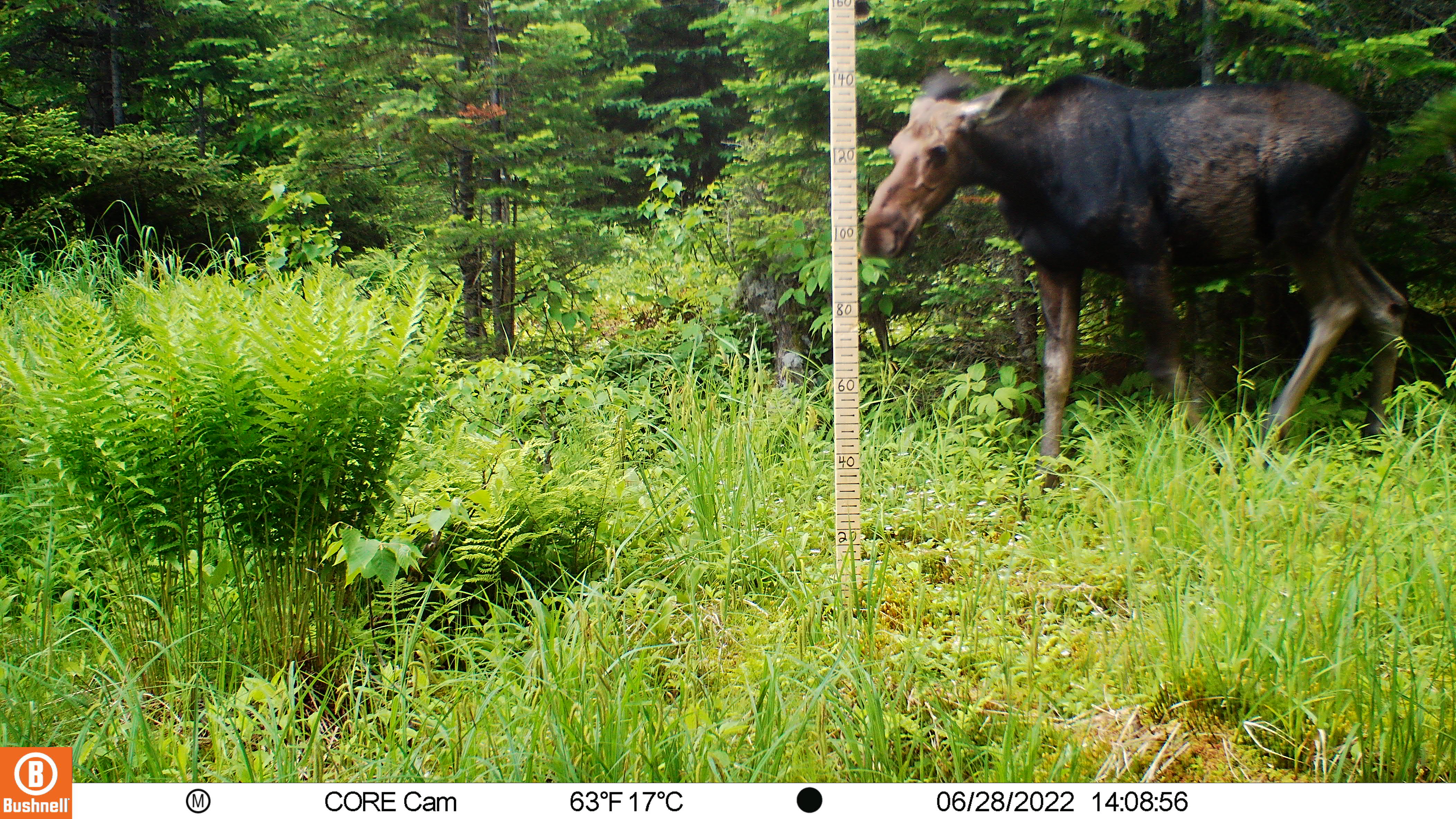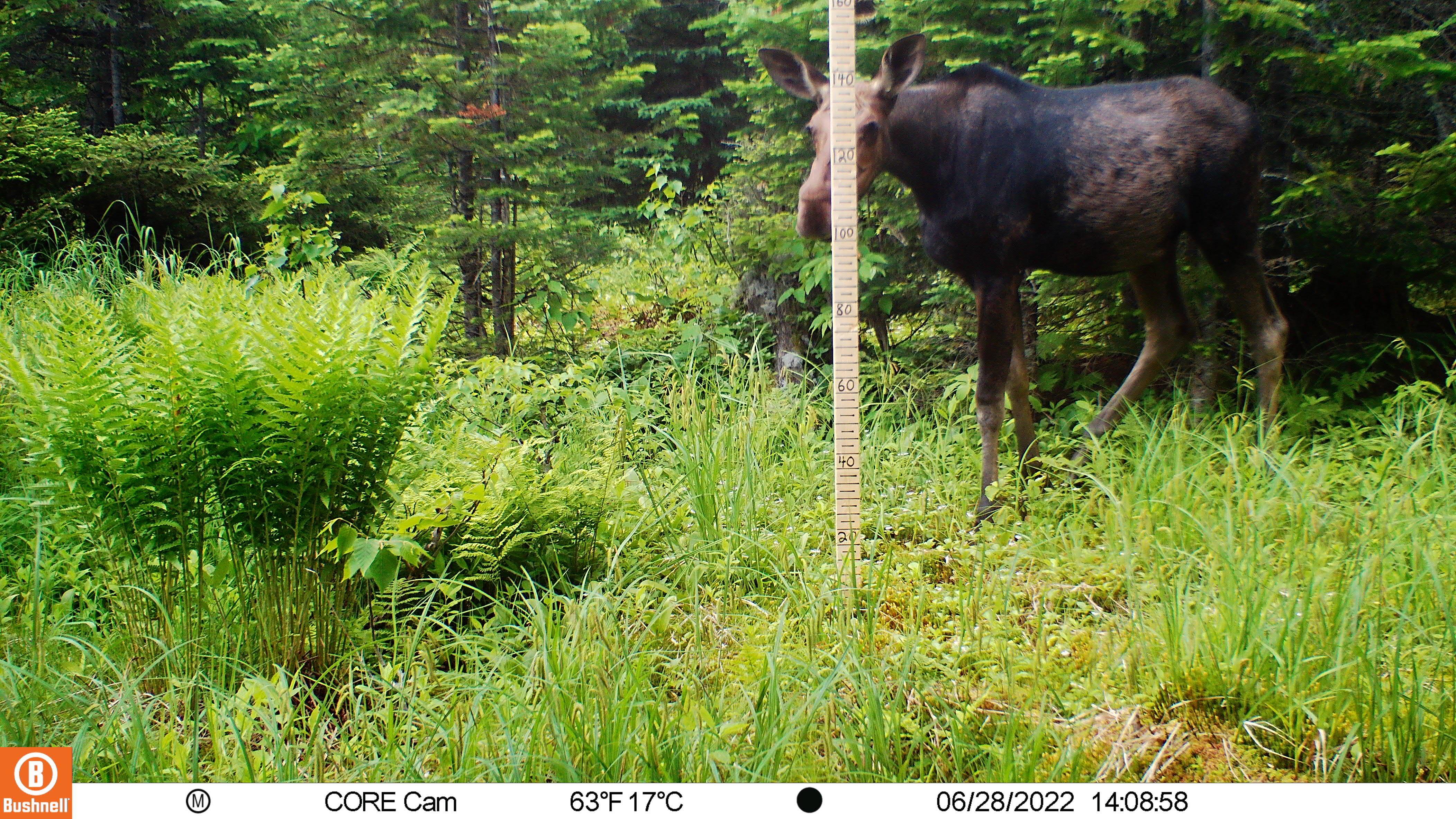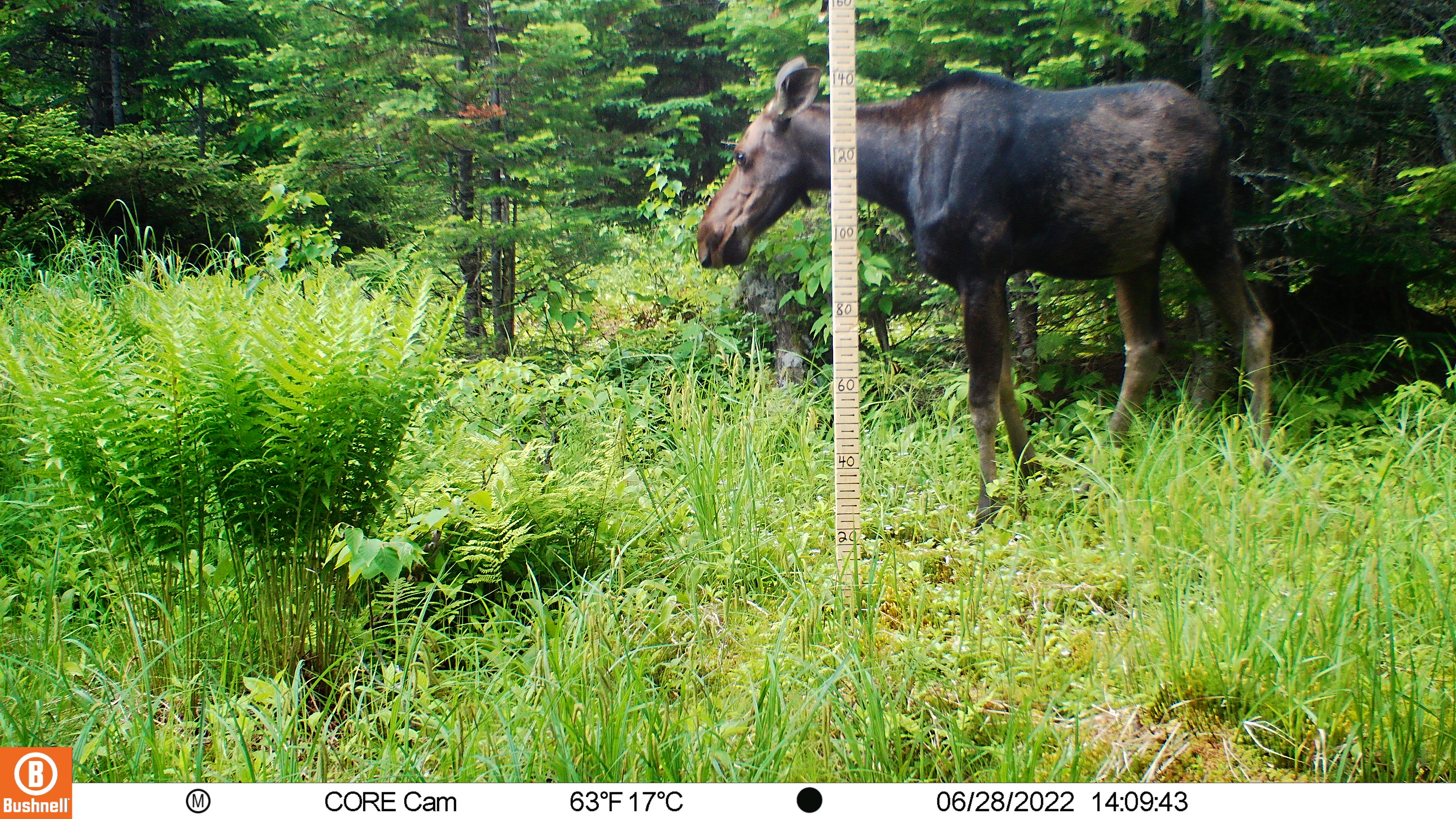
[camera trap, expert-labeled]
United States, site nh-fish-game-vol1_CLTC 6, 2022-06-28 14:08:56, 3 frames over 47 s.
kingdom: Animalia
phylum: Chordata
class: Mammalia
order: Artiodactyla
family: Cervidae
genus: Alces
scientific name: Alces alces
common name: moose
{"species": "moose (Alces alces)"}